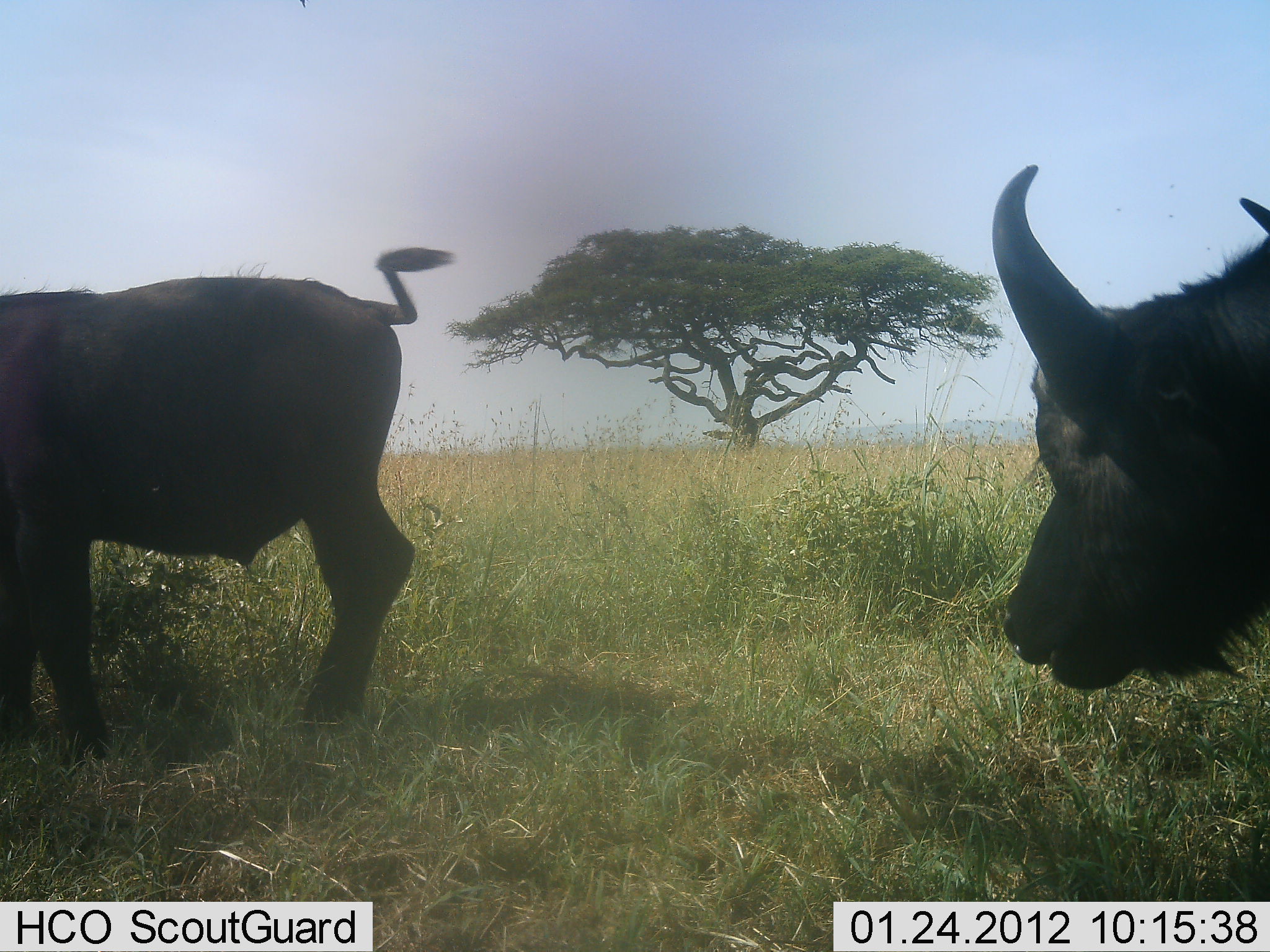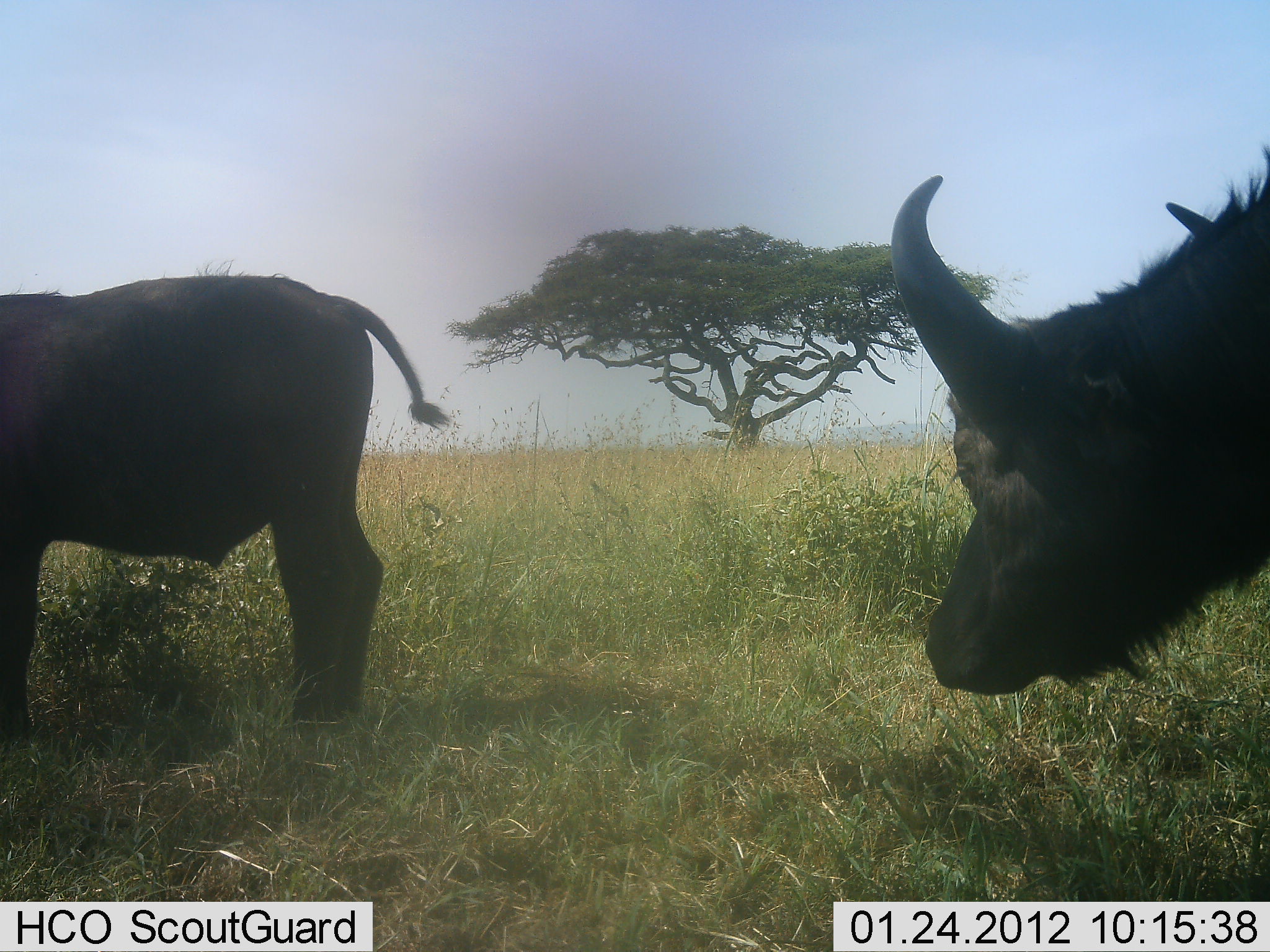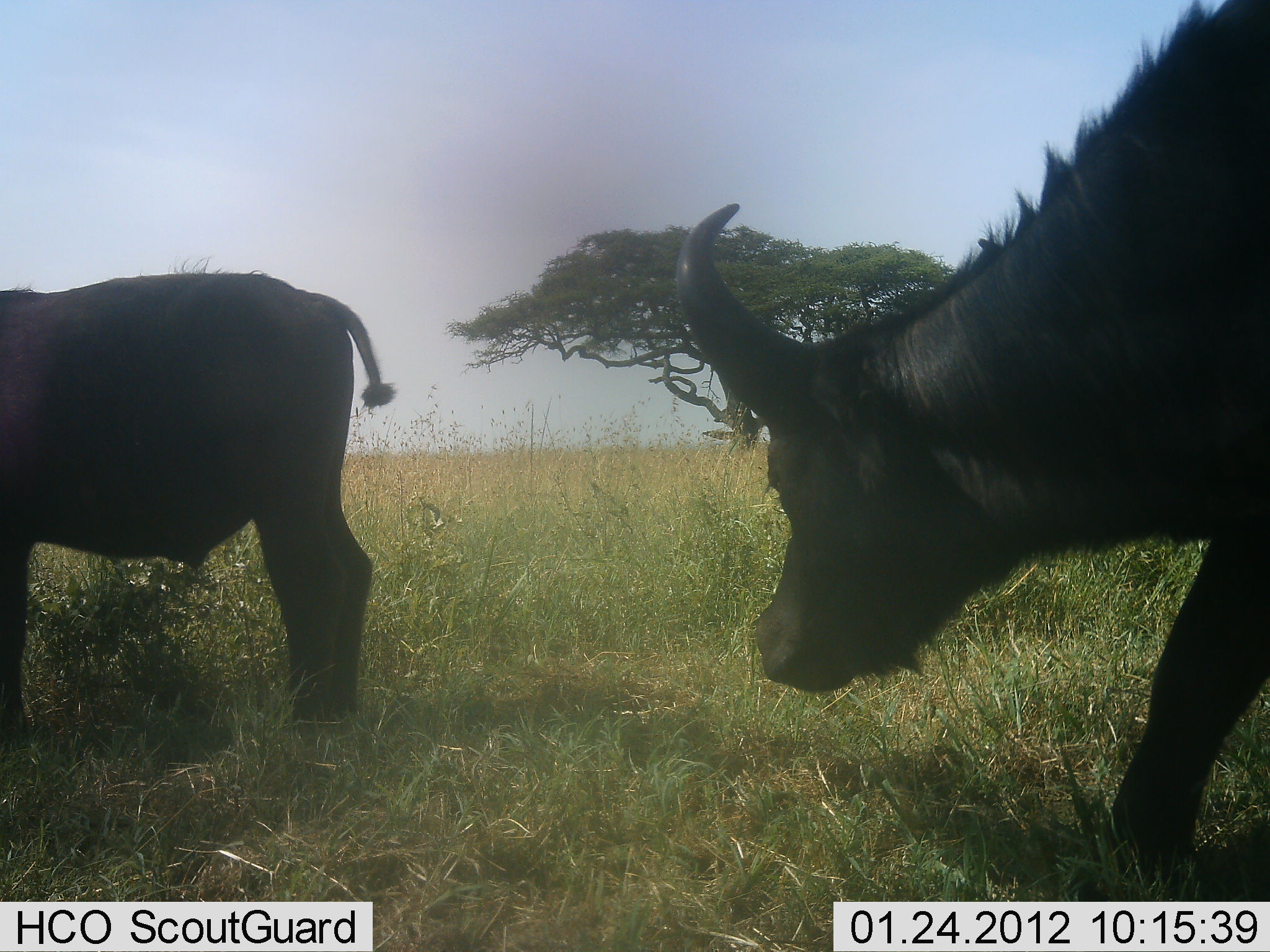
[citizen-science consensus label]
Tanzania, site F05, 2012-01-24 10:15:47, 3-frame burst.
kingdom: Animalia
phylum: Chordata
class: Mammalia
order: Artiodactyla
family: Bovidae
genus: Syncerus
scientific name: Syncerus caffer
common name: cape buffalo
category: buffalo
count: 2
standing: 36%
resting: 0%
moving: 79%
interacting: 0%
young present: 0%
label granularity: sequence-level